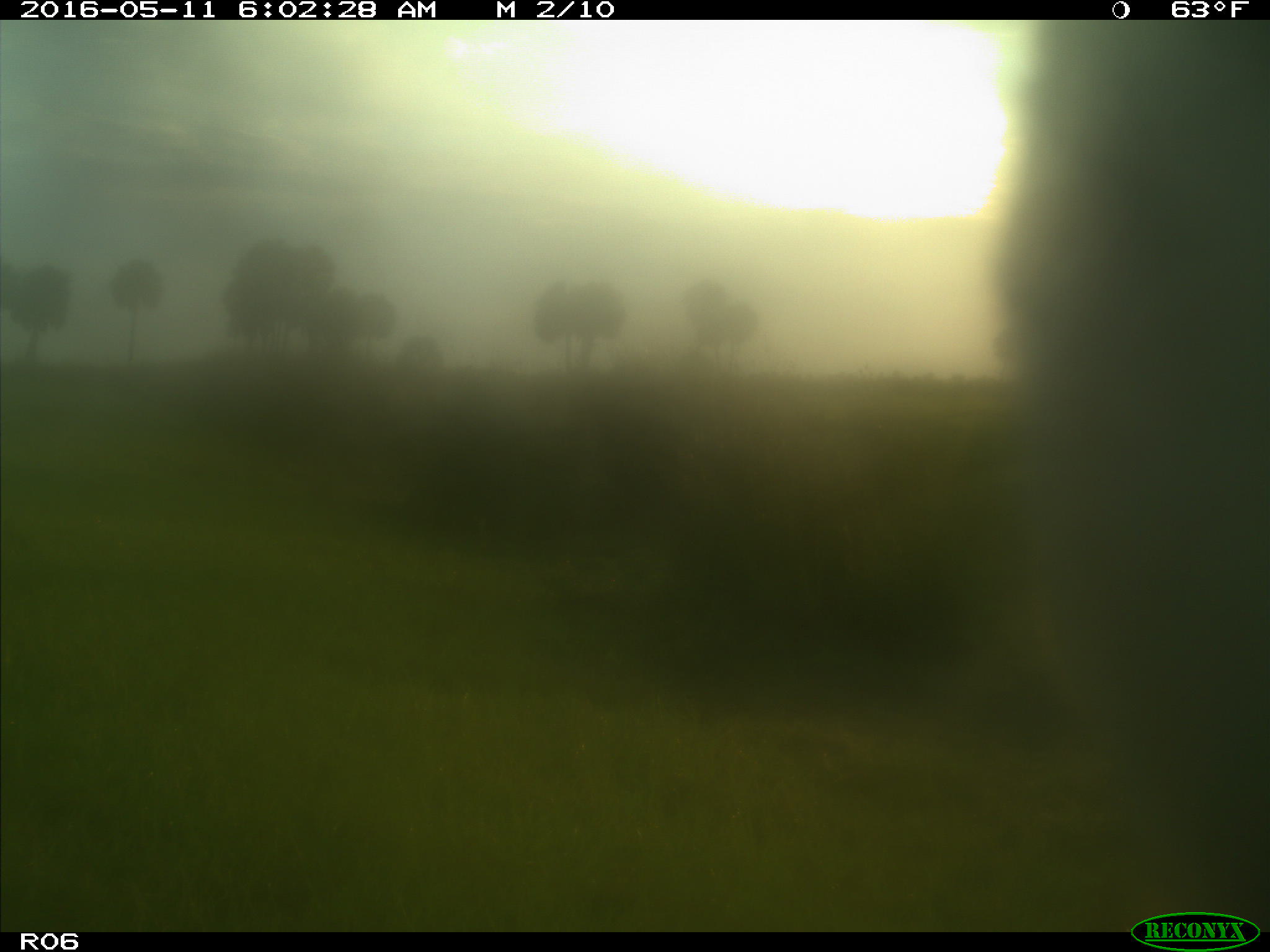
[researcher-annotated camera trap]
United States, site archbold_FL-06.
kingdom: Animalia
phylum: Chordata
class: Mammalia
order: Artiodactyla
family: Bovidae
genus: Bos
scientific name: Bos taurus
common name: domestic cow